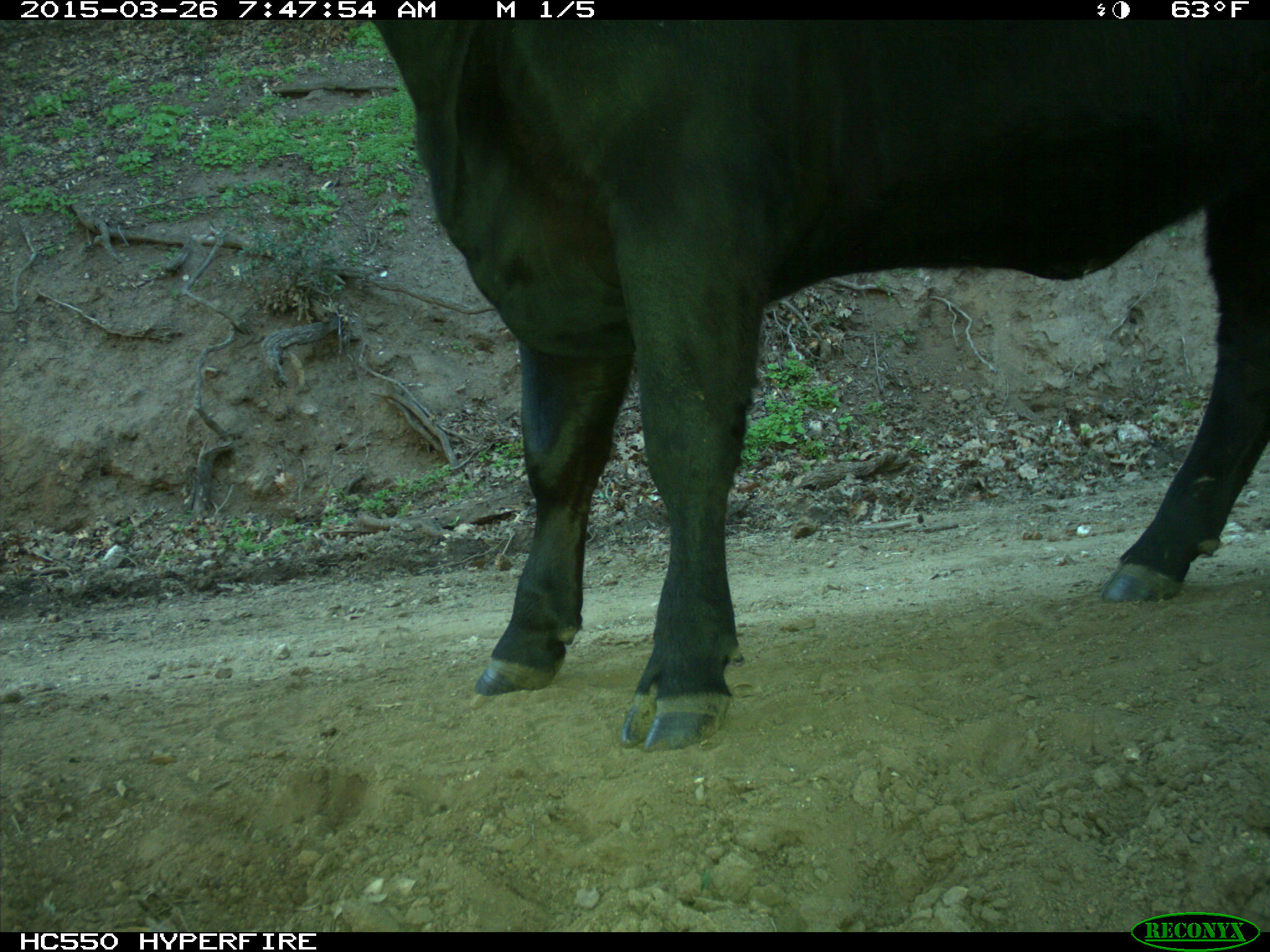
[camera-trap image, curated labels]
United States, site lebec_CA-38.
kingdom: Animalia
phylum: Chordata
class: Mammalia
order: Artiodactyla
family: Bovidae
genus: Bos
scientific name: Bos taurus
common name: domestic cow